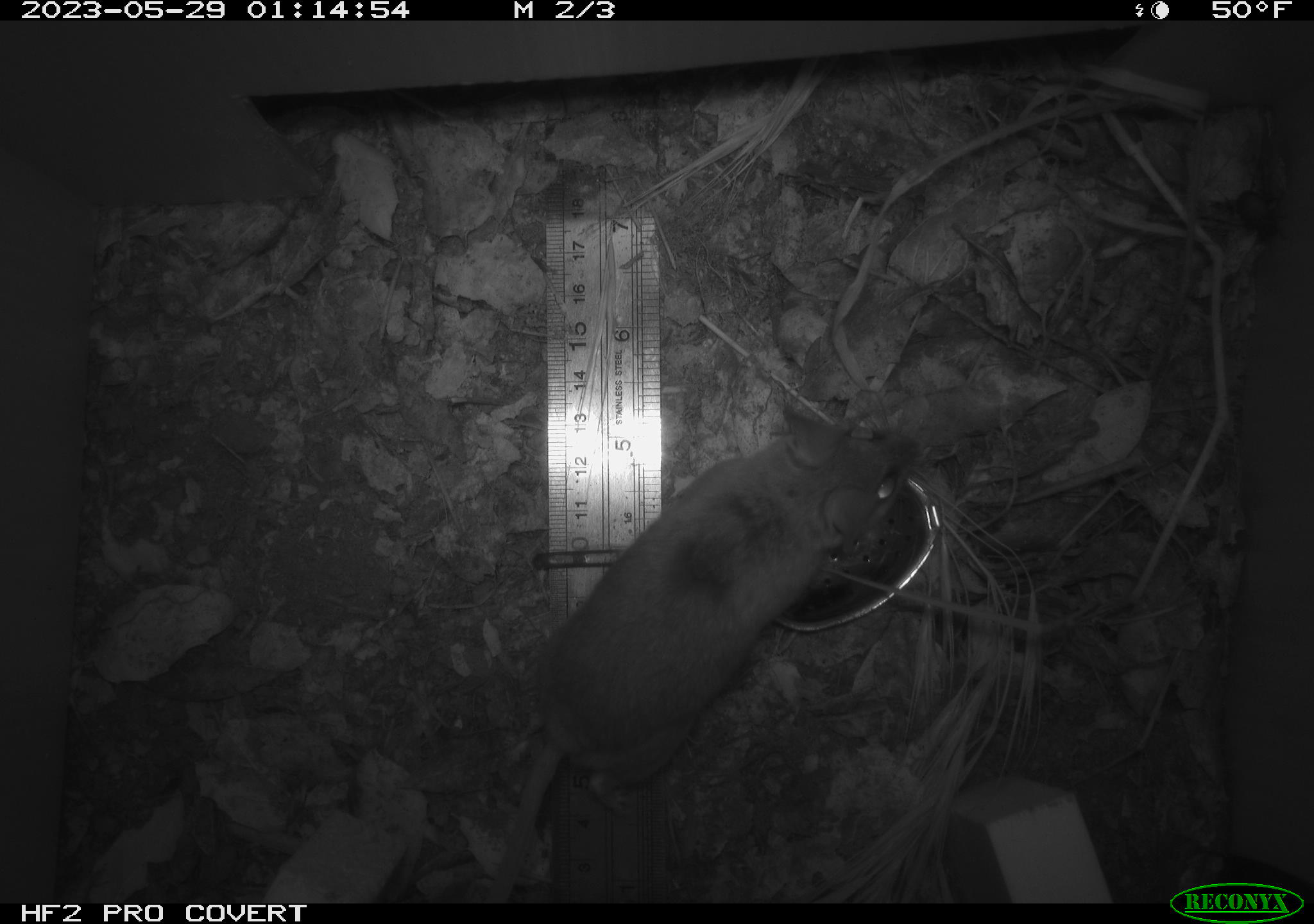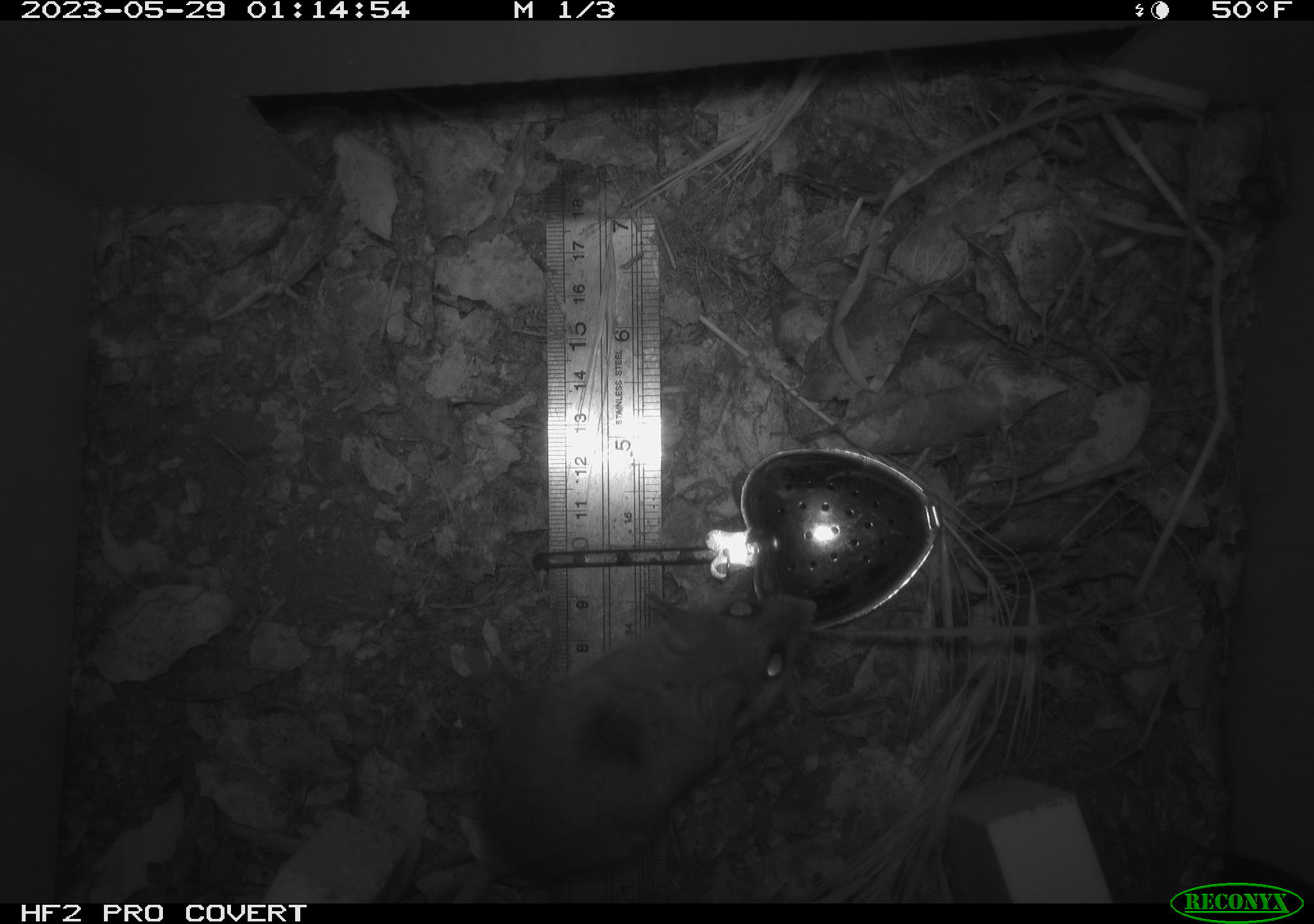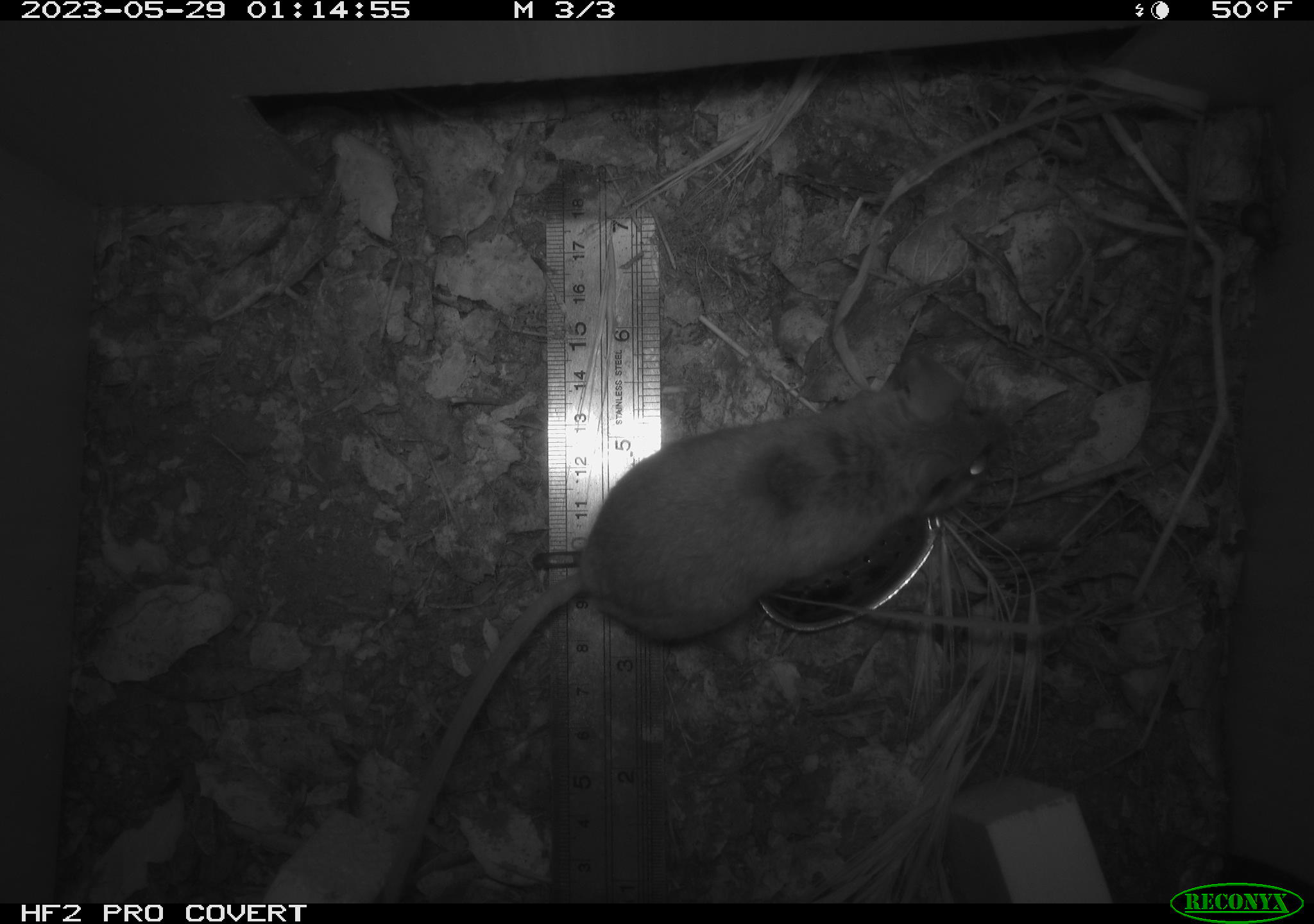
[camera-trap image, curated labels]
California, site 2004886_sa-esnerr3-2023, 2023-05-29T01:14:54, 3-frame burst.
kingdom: Animalia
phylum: Chordata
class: Mammalia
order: Rodentia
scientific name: Rodentia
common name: mouse species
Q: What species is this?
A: Mouse species (Rodentia).